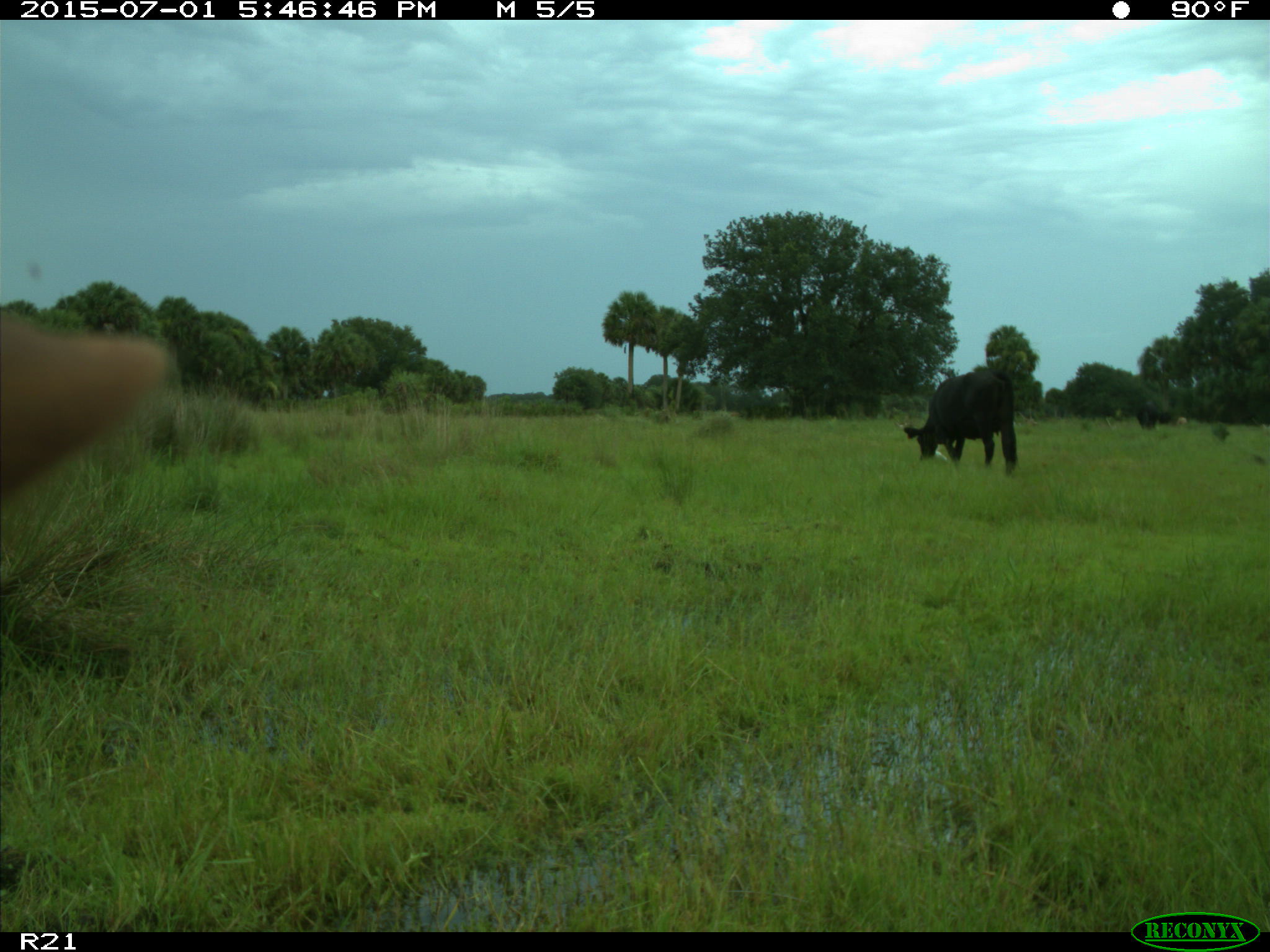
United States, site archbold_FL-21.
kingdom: Animalia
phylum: Chordata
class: Mammalia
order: Artiodactyla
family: Bovidae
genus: Bos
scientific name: Bos taurus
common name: domestic cow